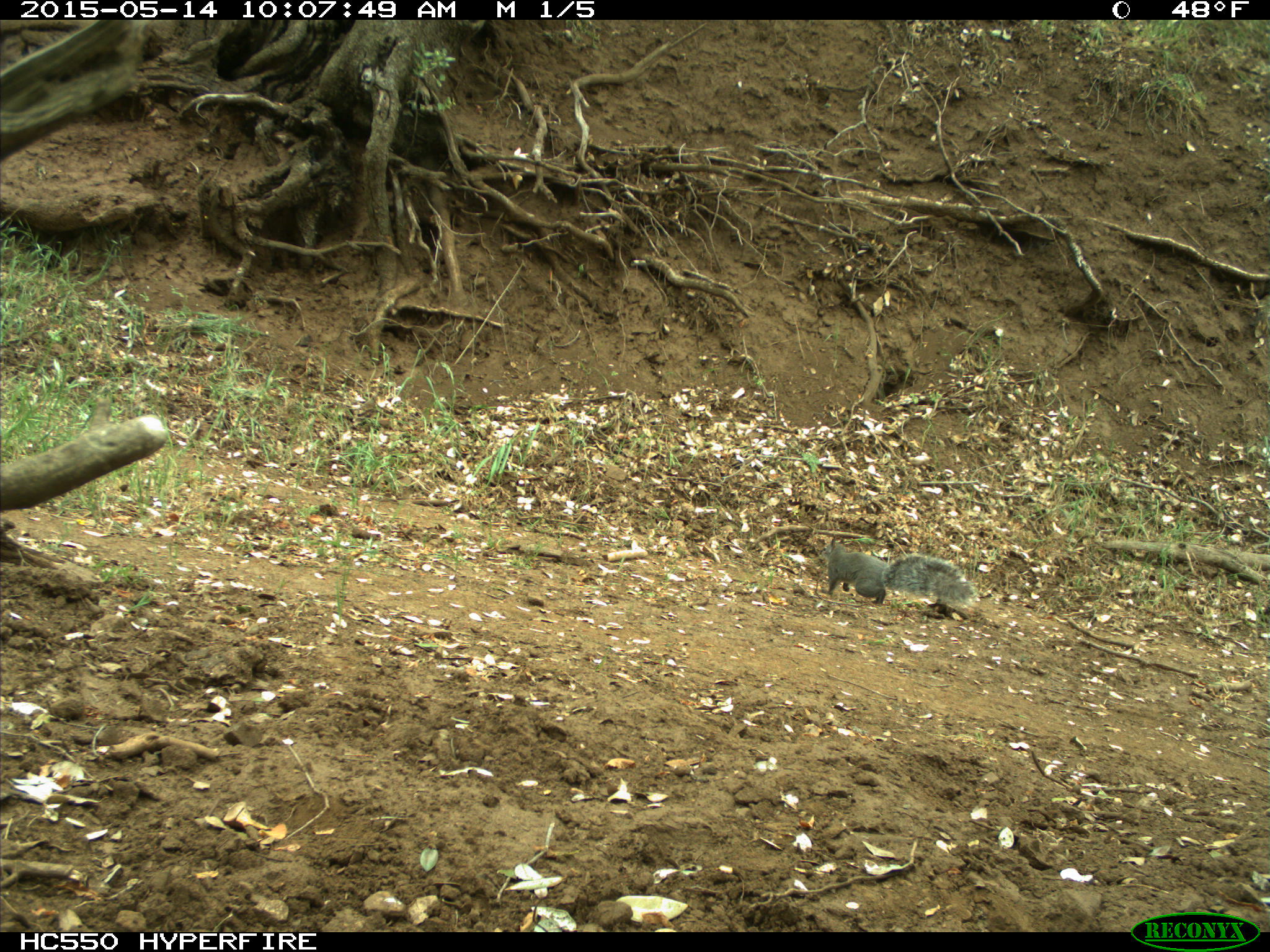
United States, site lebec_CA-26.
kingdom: Animalia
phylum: Chordata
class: Mammalia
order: Rodentia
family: Sciuridae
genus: Sciurus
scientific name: Sciurus carolinensis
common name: eastern gray squirrel